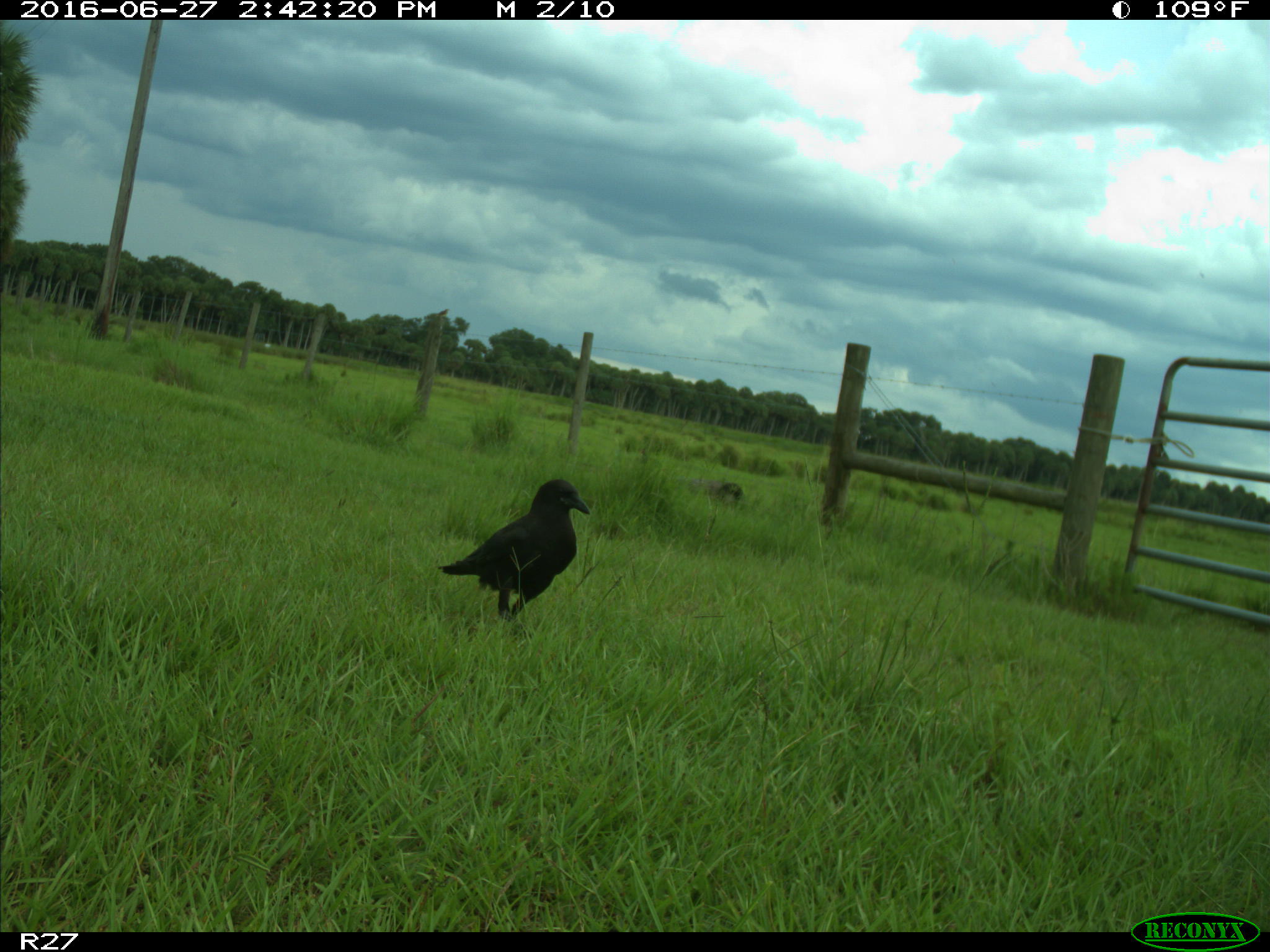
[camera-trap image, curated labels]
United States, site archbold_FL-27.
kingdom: Animalia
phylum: Chordata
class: Aves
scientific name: Aves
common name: birds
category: unidentified bird